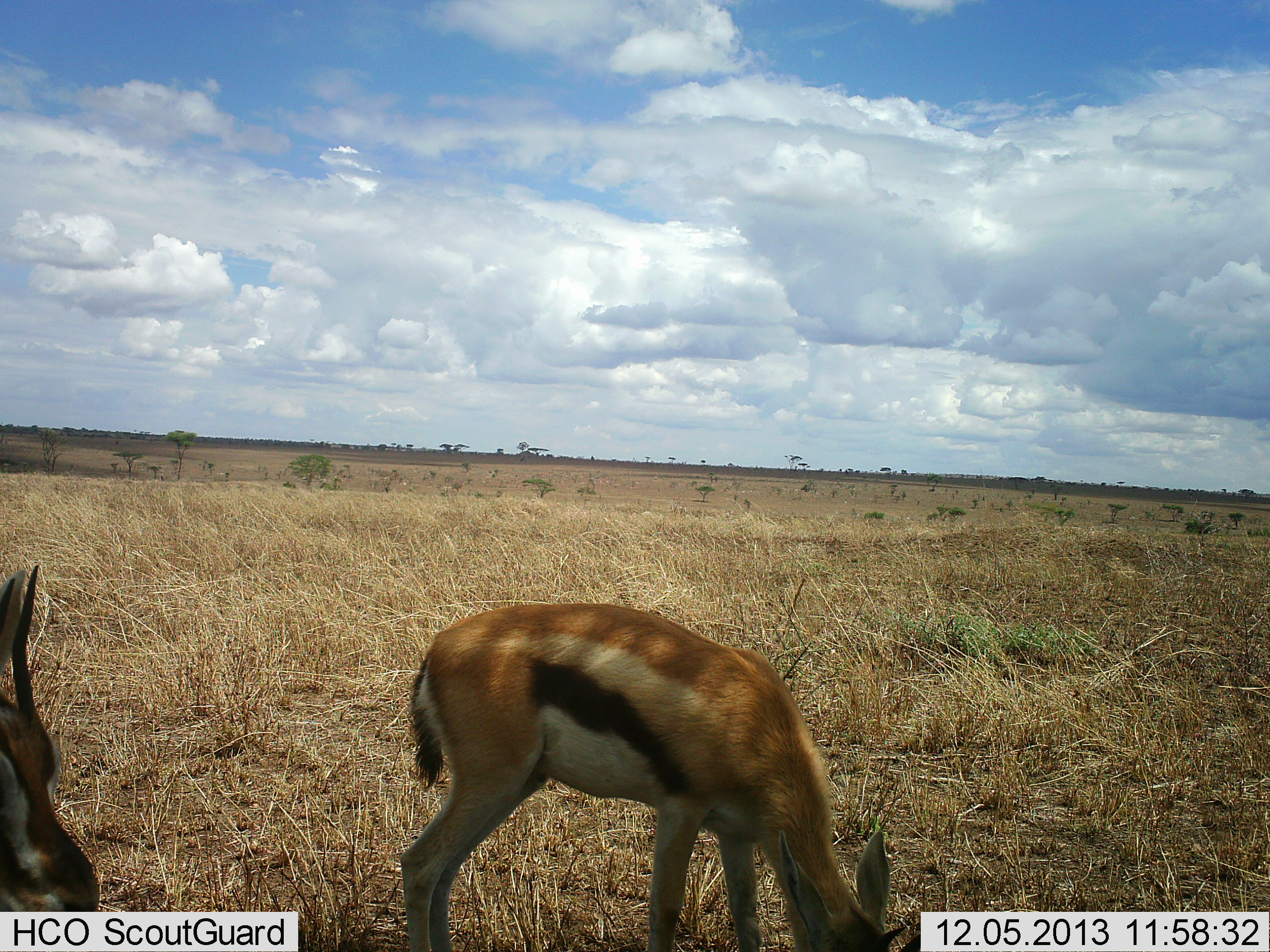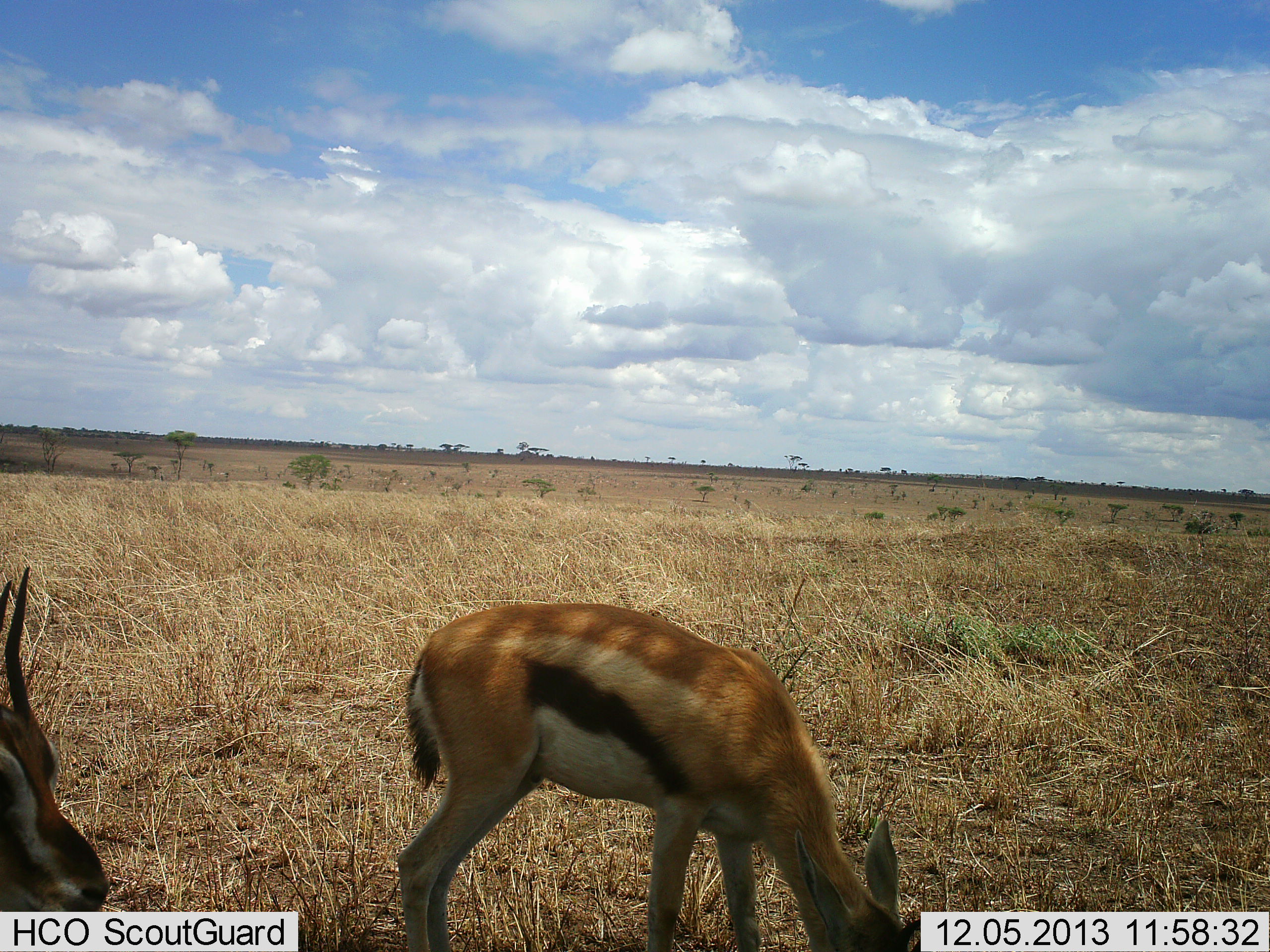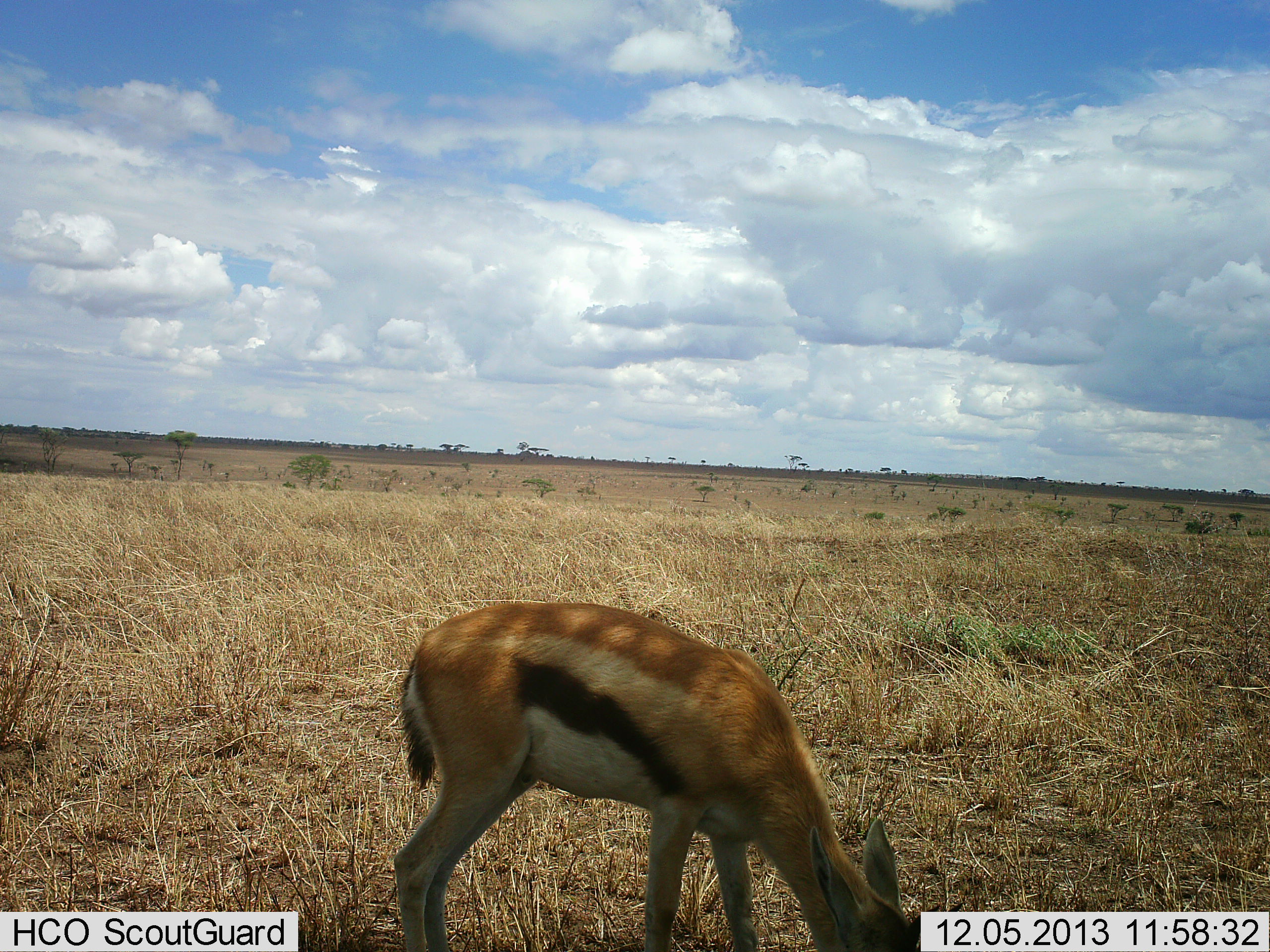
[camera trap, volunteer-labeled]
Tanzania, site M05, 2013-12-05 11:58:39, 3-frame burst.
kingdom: Animalia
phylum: Chordata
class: Mammalia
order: Artiodactyla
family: Bovidae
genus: Eudorcas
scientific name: Eudorcas thomsonii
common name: thomson's gazelle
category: gazellethomsons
Gazellethomsons (thomson's gazelle) (Eudorcas thomsonii), count 2. Behavior (volunteer vote fractions): standing 40%, resting 0%, moving 9%, interacting 0%. Young present (vote fraction): 7%. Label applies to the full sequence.